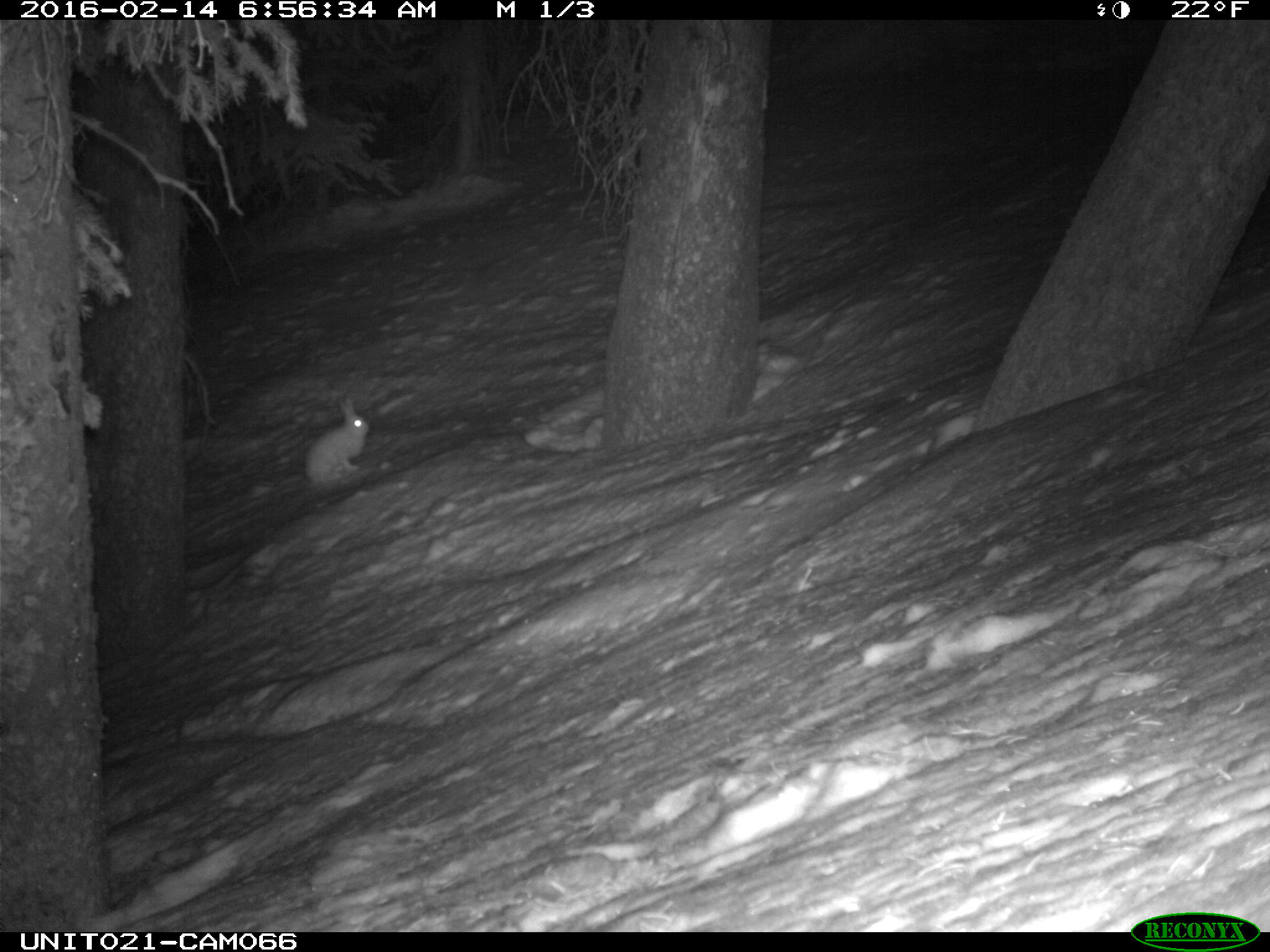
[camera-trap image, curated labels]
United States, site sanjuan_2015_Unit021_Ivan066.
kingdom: Animalia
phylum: Chordata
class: Mammalia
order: Lagomorpha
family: Leporidae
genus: Lepus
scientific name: Lepus americanus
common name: snowshoe hare